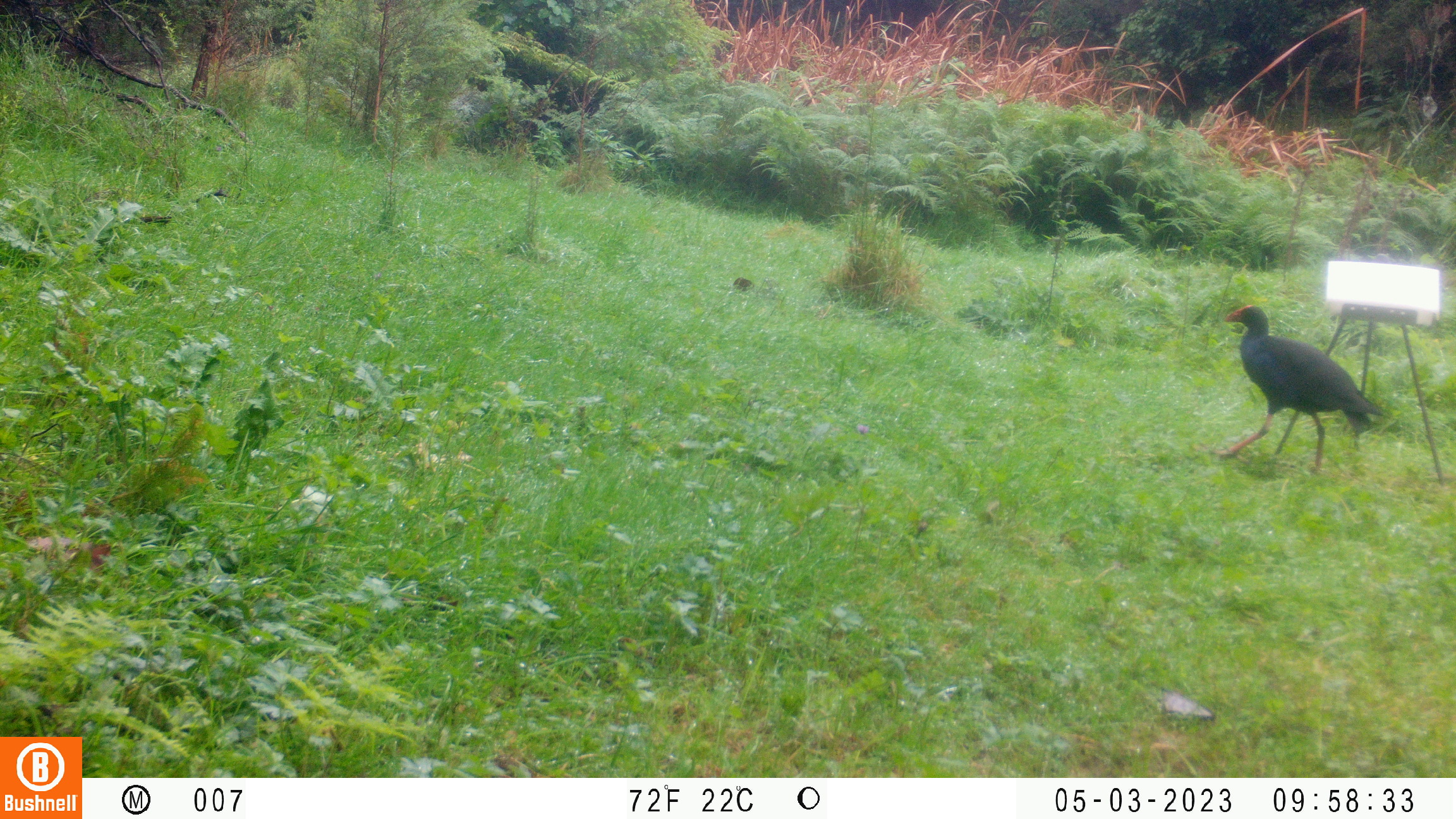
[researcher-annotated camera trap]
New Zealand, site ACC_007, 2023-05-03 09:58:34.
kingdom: Animalia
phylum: Chordata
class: Aves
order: Gruiformes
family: Rallidae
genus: Porphyrio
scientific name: Porphyrio melanotus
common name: australasian swamphen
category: pukeko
Pukeko (australasian swamphen) (Porphyrio melanotus).